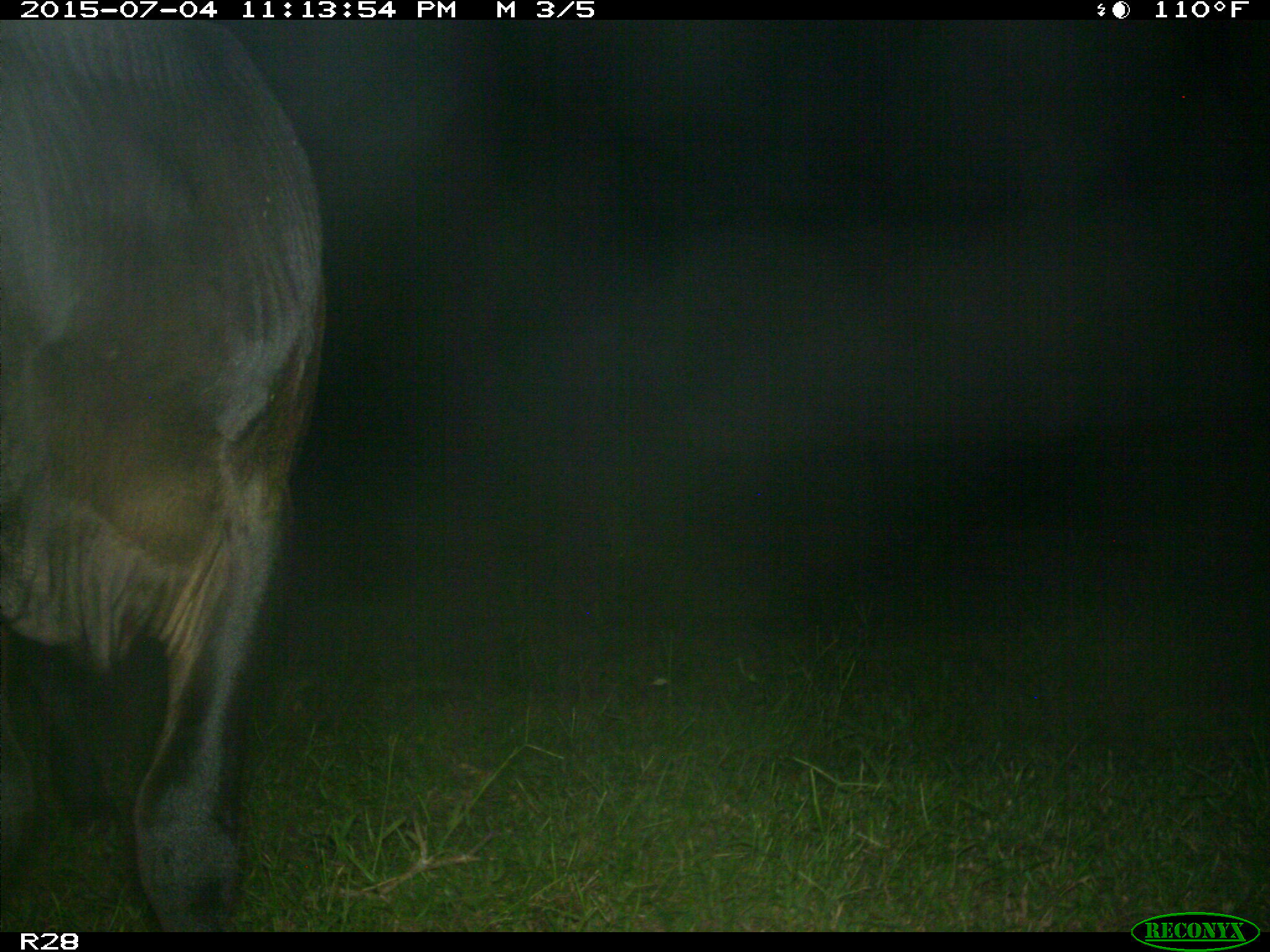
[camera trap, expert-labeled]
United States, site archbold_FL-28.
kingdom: Animalia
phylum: Chordata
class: Mammalia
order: Artiodactyla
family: Bovidae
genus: Bos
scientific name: Bos taurus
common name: domestic cow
Bos taurus (domestic cow).